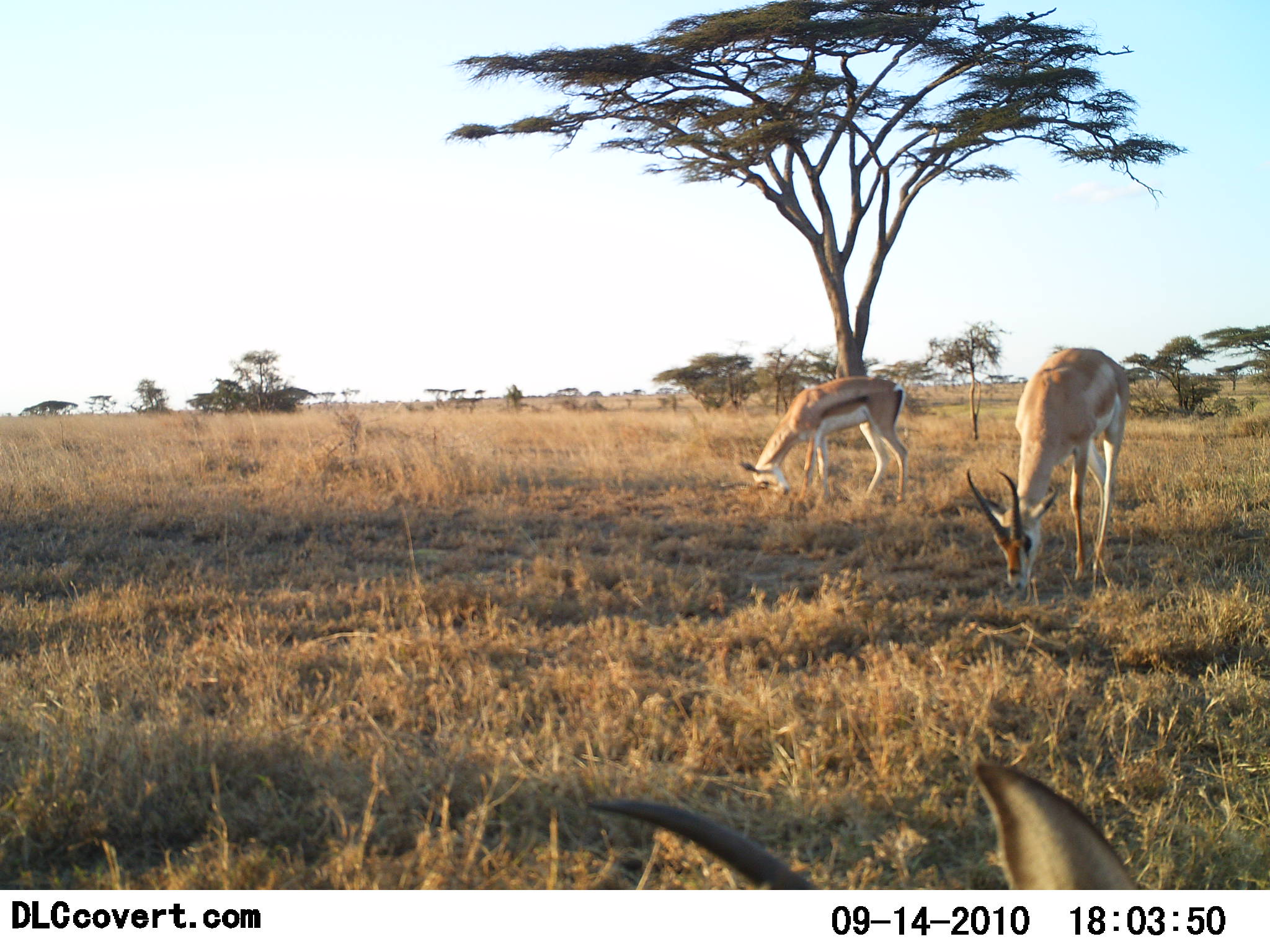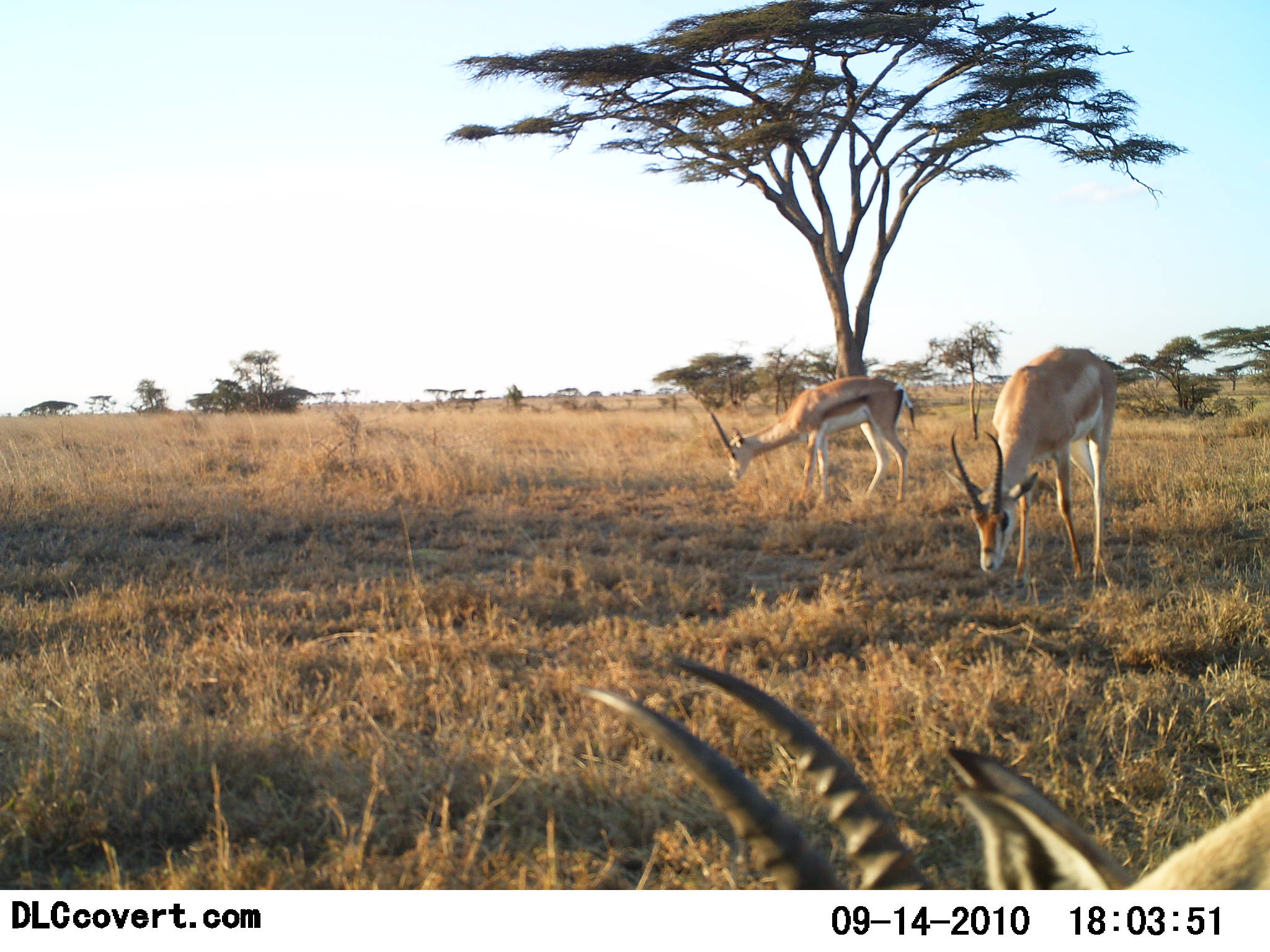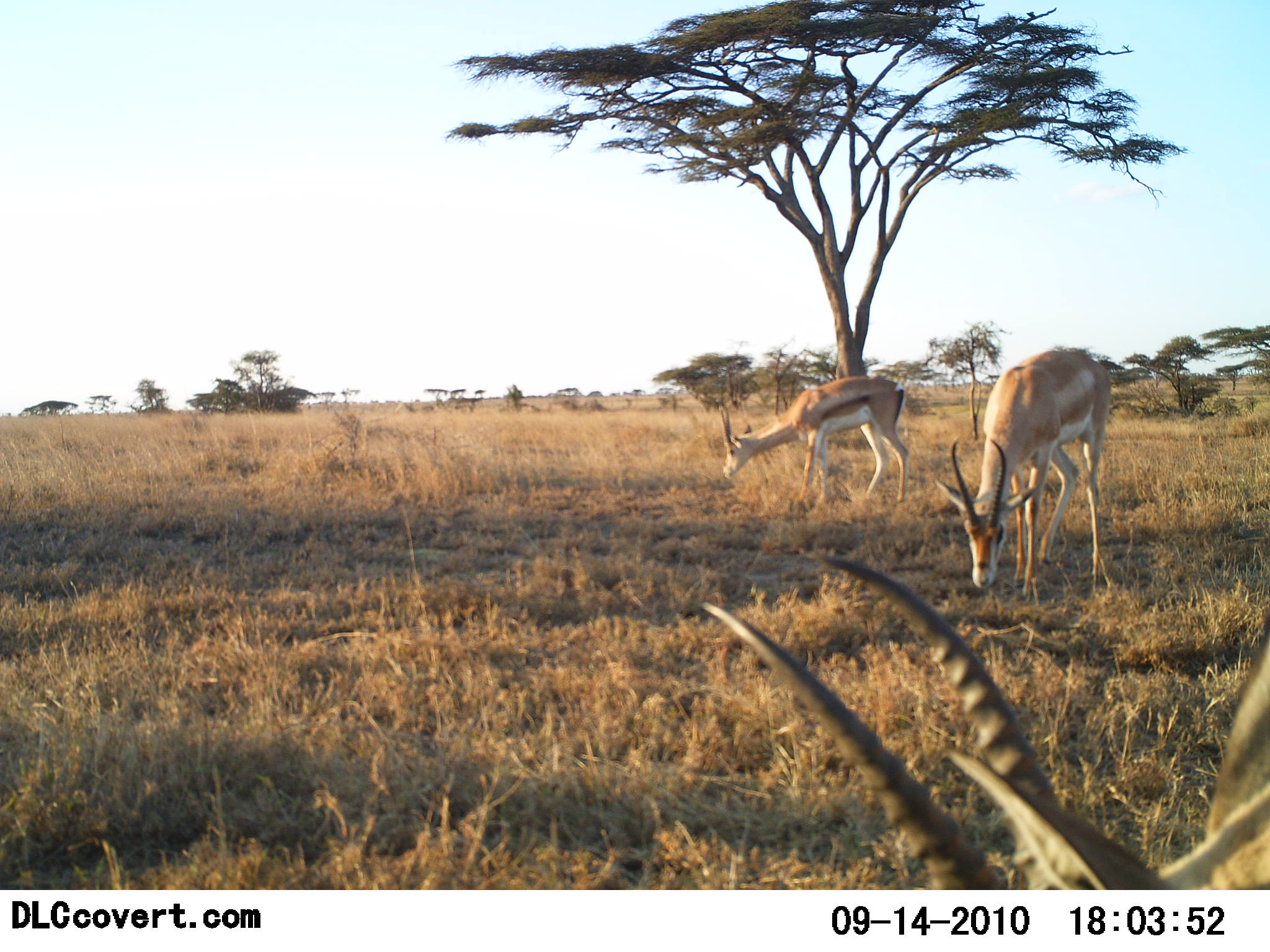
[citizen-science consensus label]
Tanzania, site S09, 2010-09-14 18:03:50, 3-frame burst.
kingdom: Animalia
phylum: Chordata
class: Mammalia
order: Artiodactyla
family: Bovidae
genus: Nanger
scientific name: Nanger granti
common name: grant's gazelle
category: gazellegrants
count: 3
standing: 38%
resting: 0%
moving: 0%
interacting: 0%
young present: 6%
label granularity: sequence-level